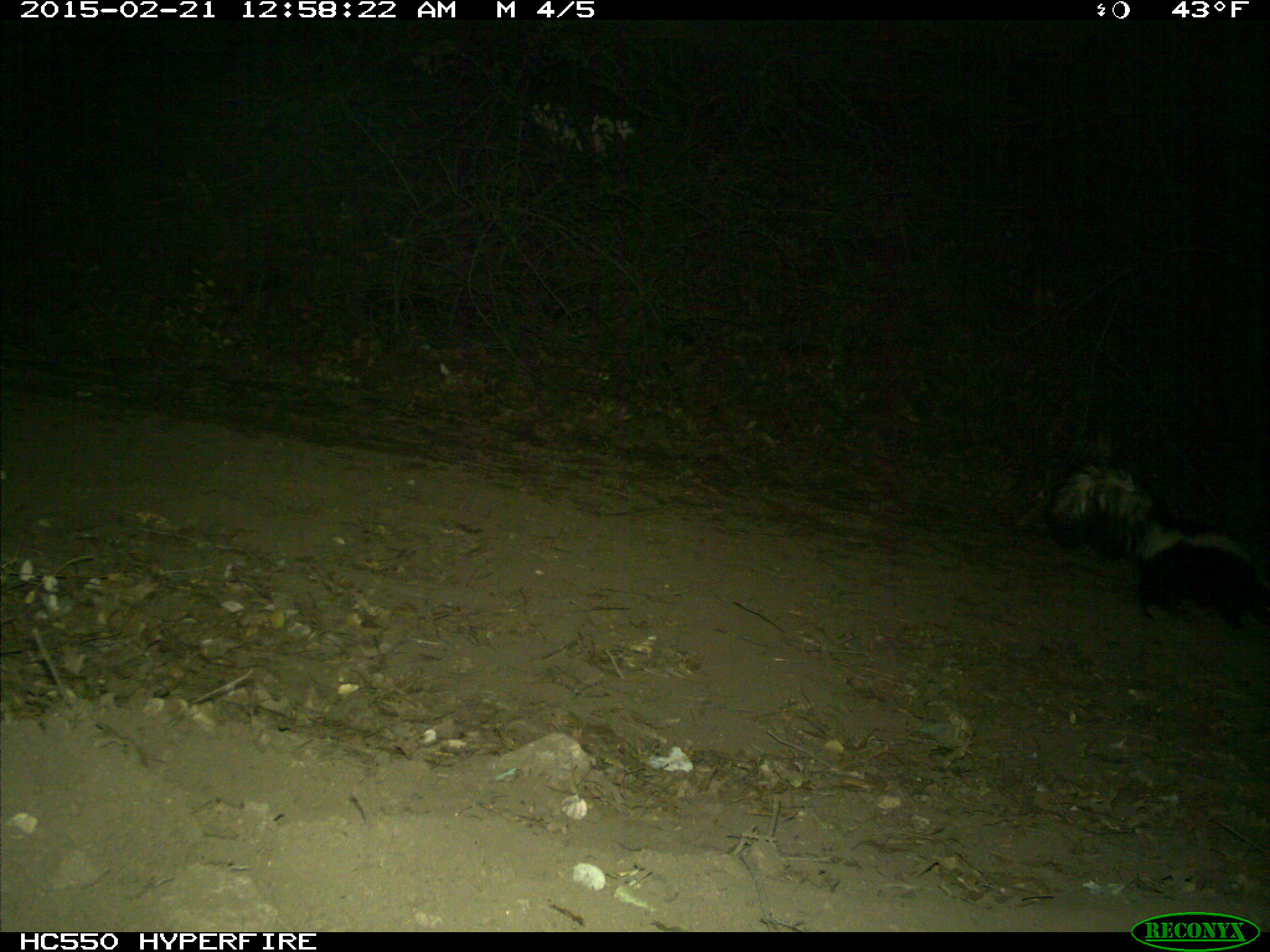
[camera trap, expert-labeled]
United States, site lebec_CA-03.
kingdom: Animalia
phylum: Chordata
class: Mammalia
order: Carnivora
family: Mephitidae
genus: Mephitis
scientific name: Mephitis mephitis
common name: striped skunk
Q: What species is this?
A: Mephitis mephitis (striped skunk).